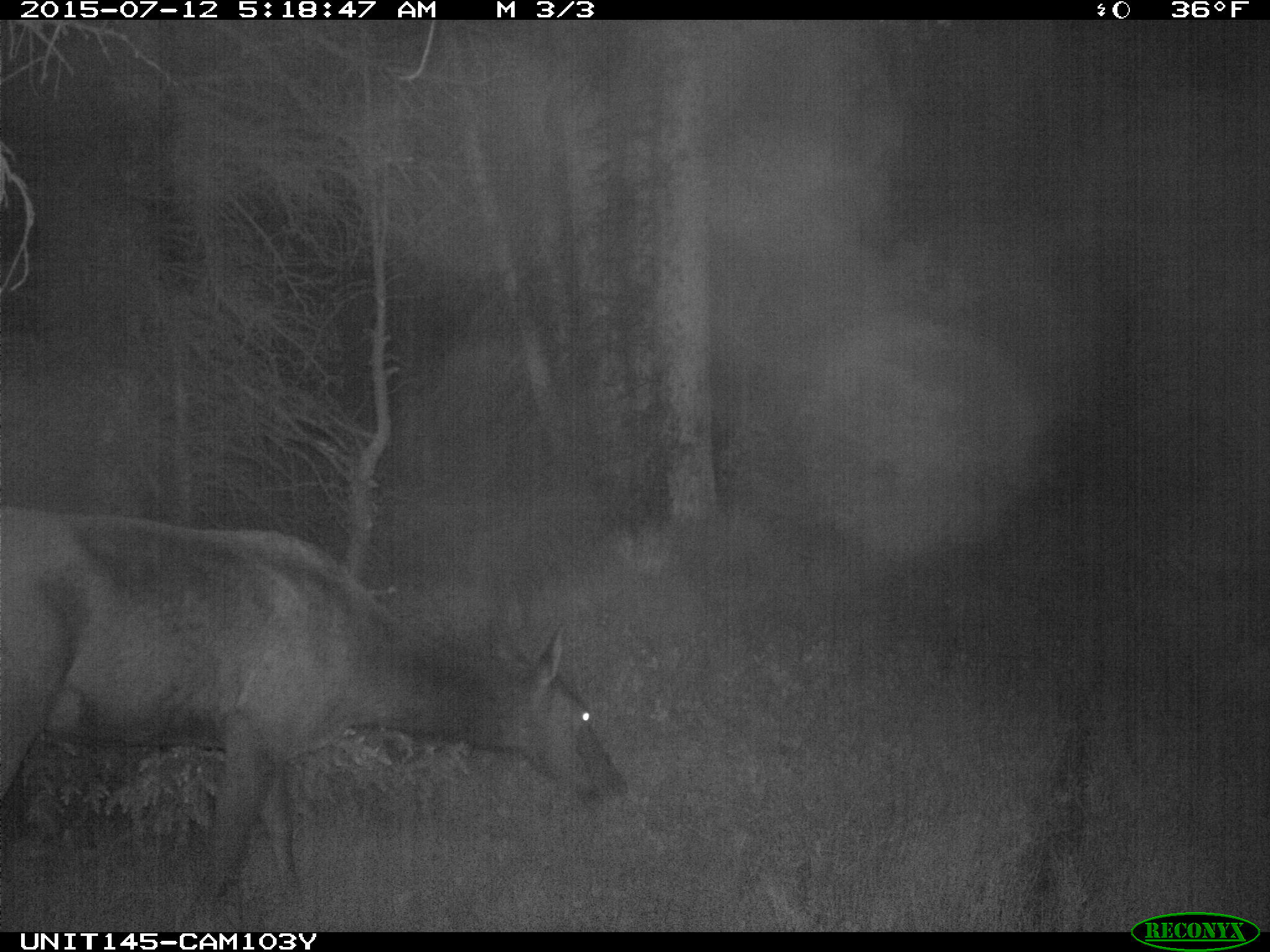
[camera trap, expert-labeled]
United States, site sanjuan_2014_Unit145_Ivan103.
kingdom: Animalia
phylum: Chordata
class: Mammalia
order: Artiodactyla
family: Cervidae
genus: Cervus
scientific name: Cervus elaphus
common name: red deer